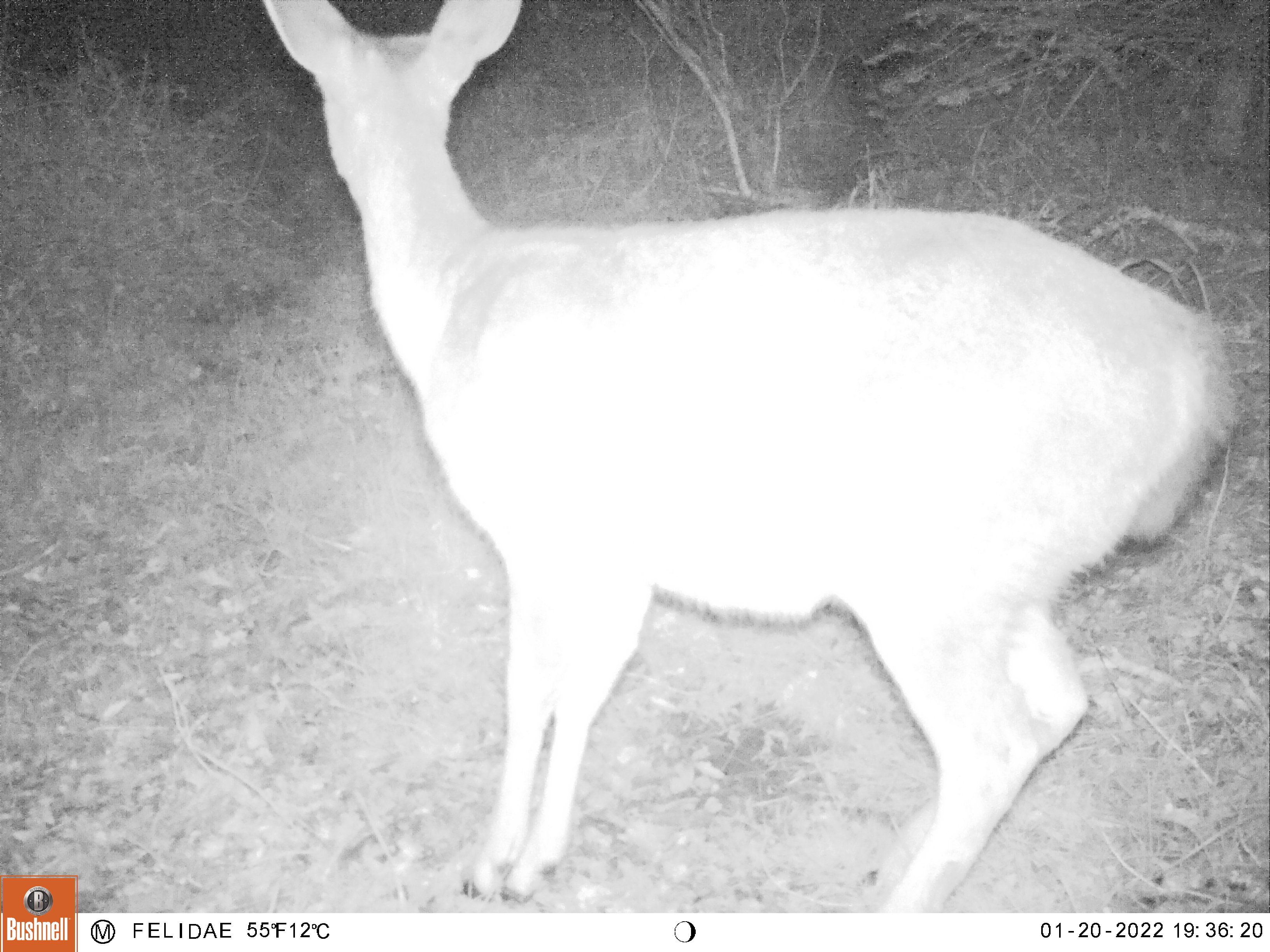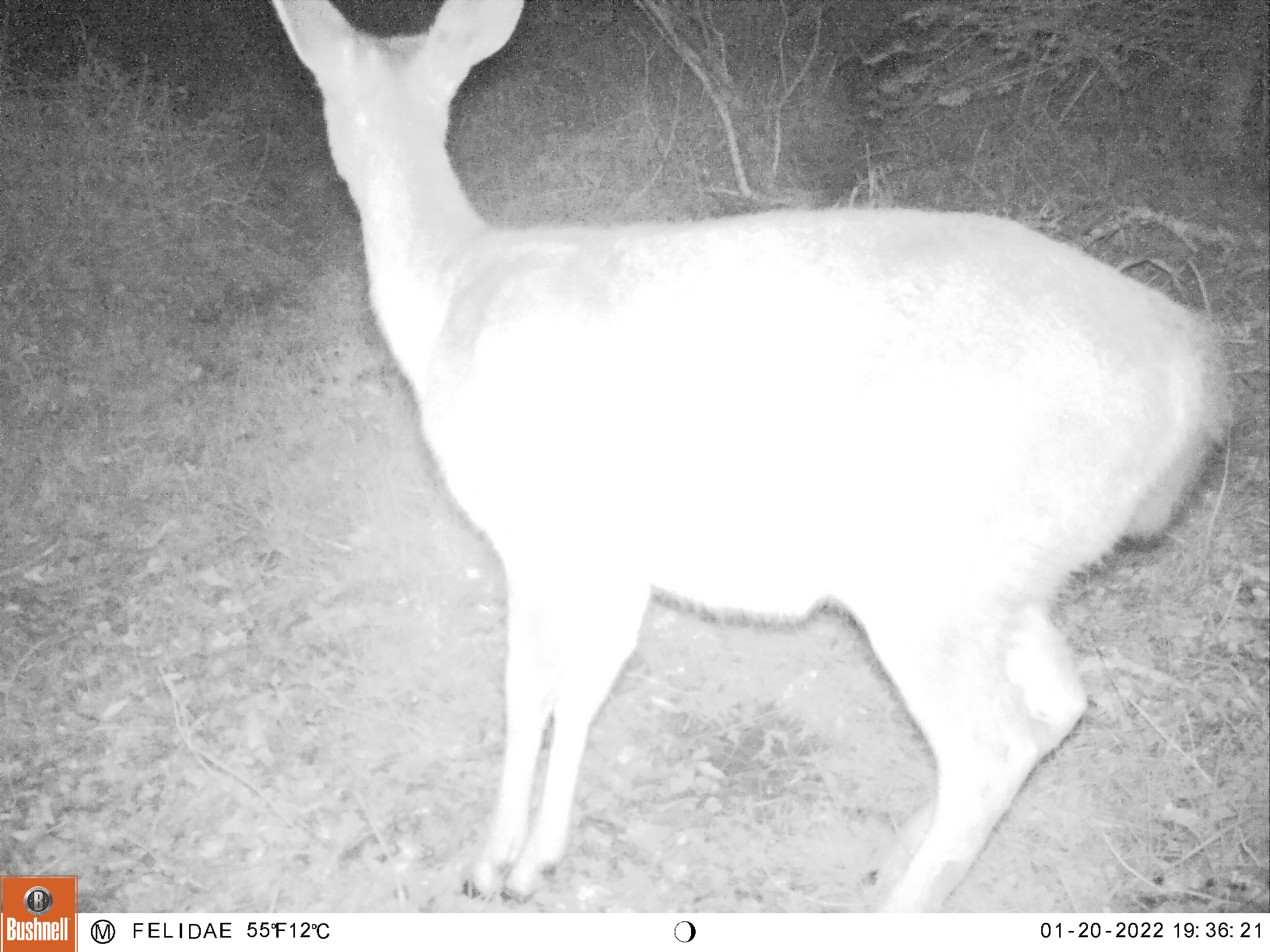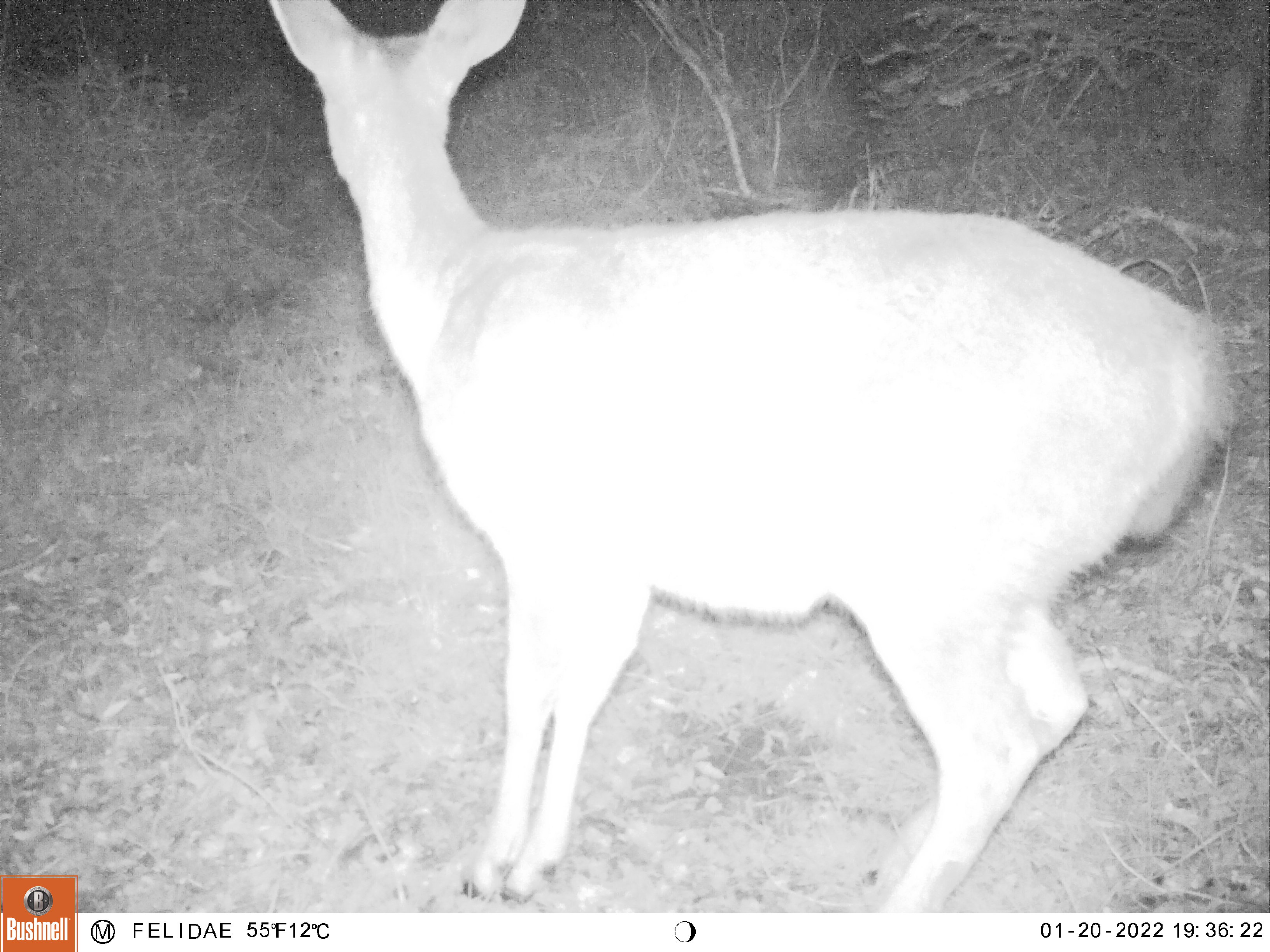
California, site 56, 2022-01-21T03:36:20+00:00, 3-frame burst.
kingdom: Animalia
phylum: Chordata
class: Mammalia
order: Artiodactyla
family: Cervidae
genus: Odocoileus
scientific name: Odocoileus hemionus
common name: mule deer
Mule deer (Odocoileus hemionus).